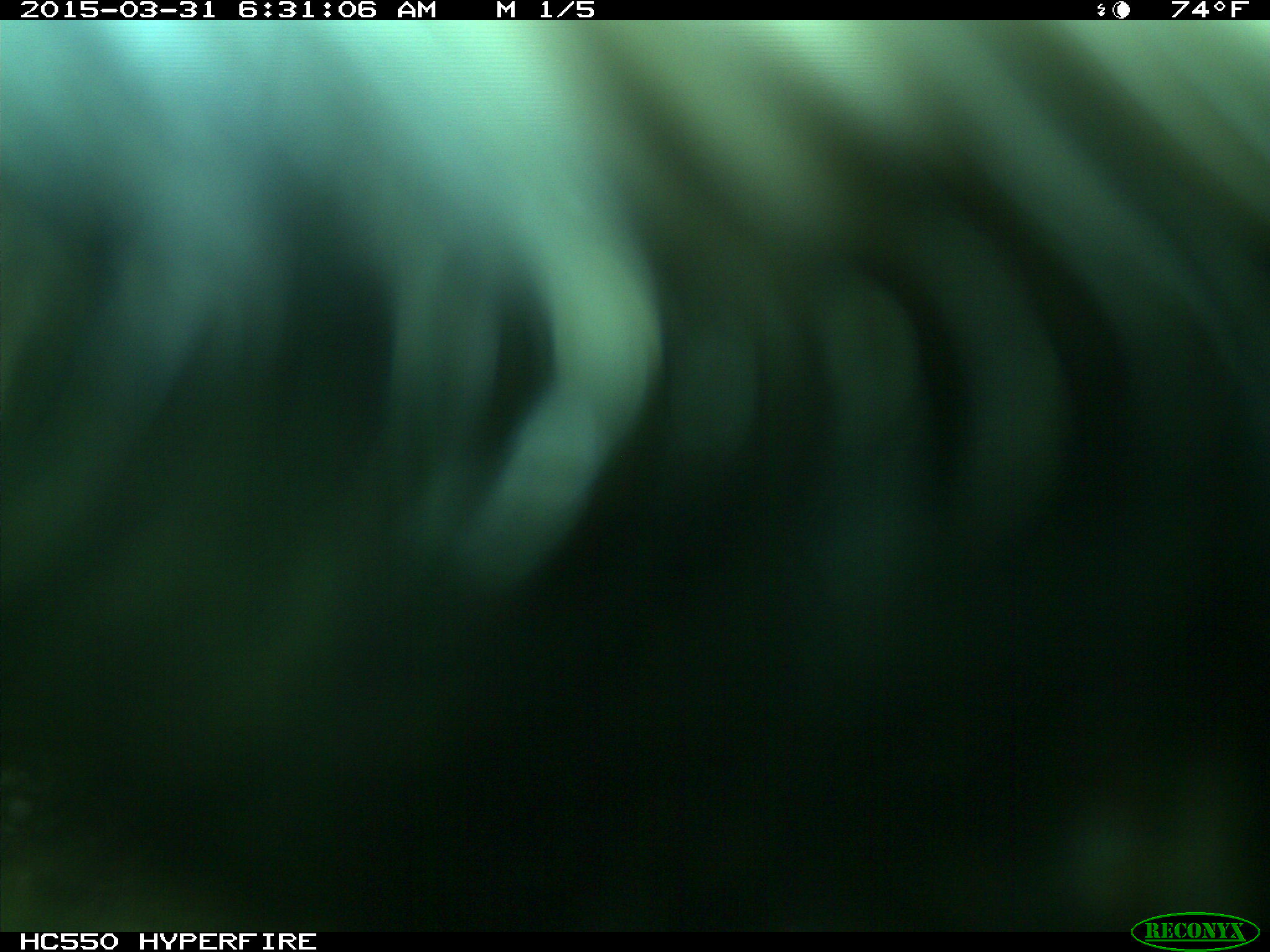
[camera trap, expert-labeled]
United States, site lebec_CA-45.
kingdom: Animalia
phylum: Chordata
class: Mammalia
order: Artiodactyla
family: Bovidae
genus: Bos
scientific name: Bos taurus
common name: domestic cow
Bos taurus (domestic cow).